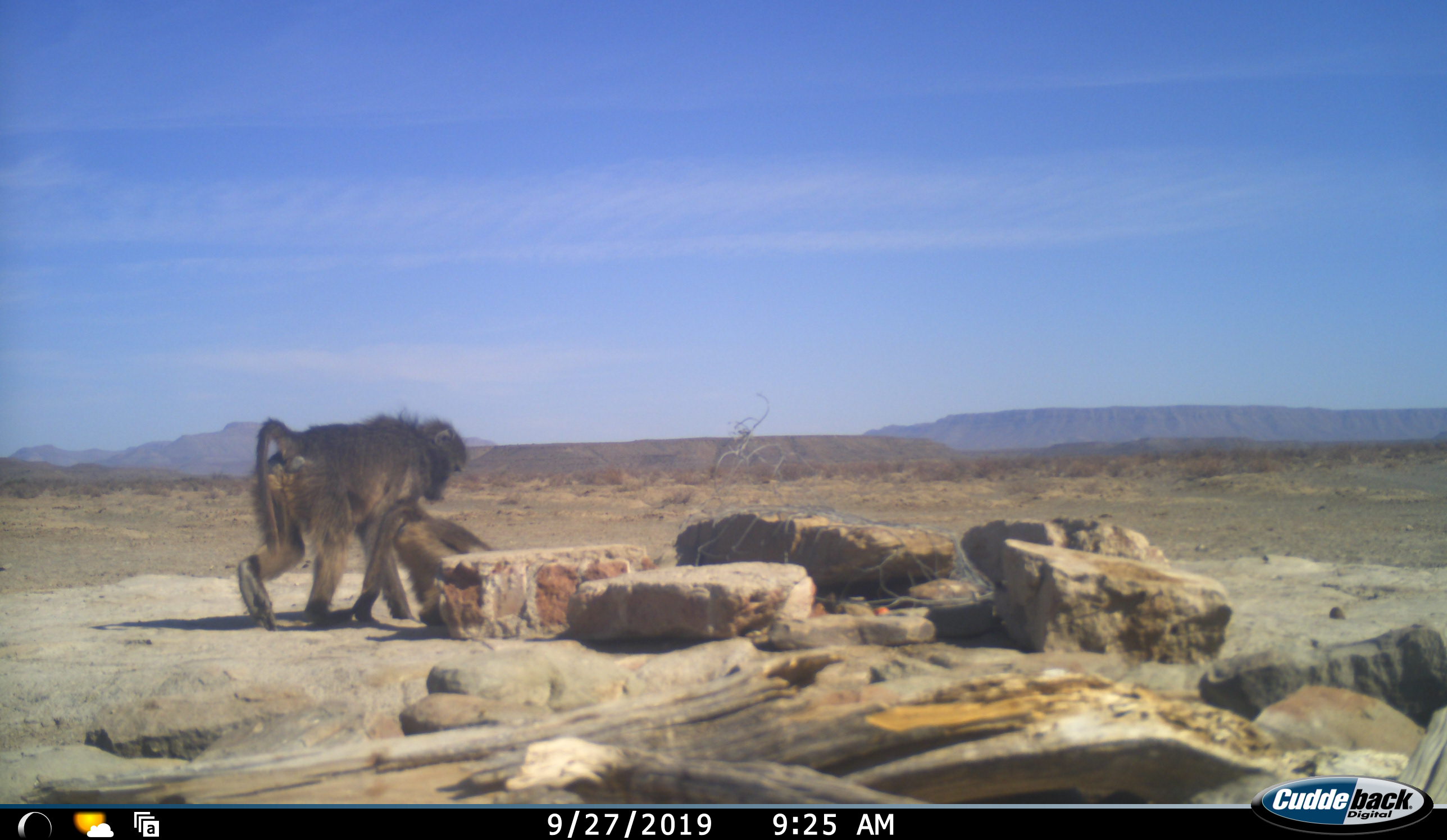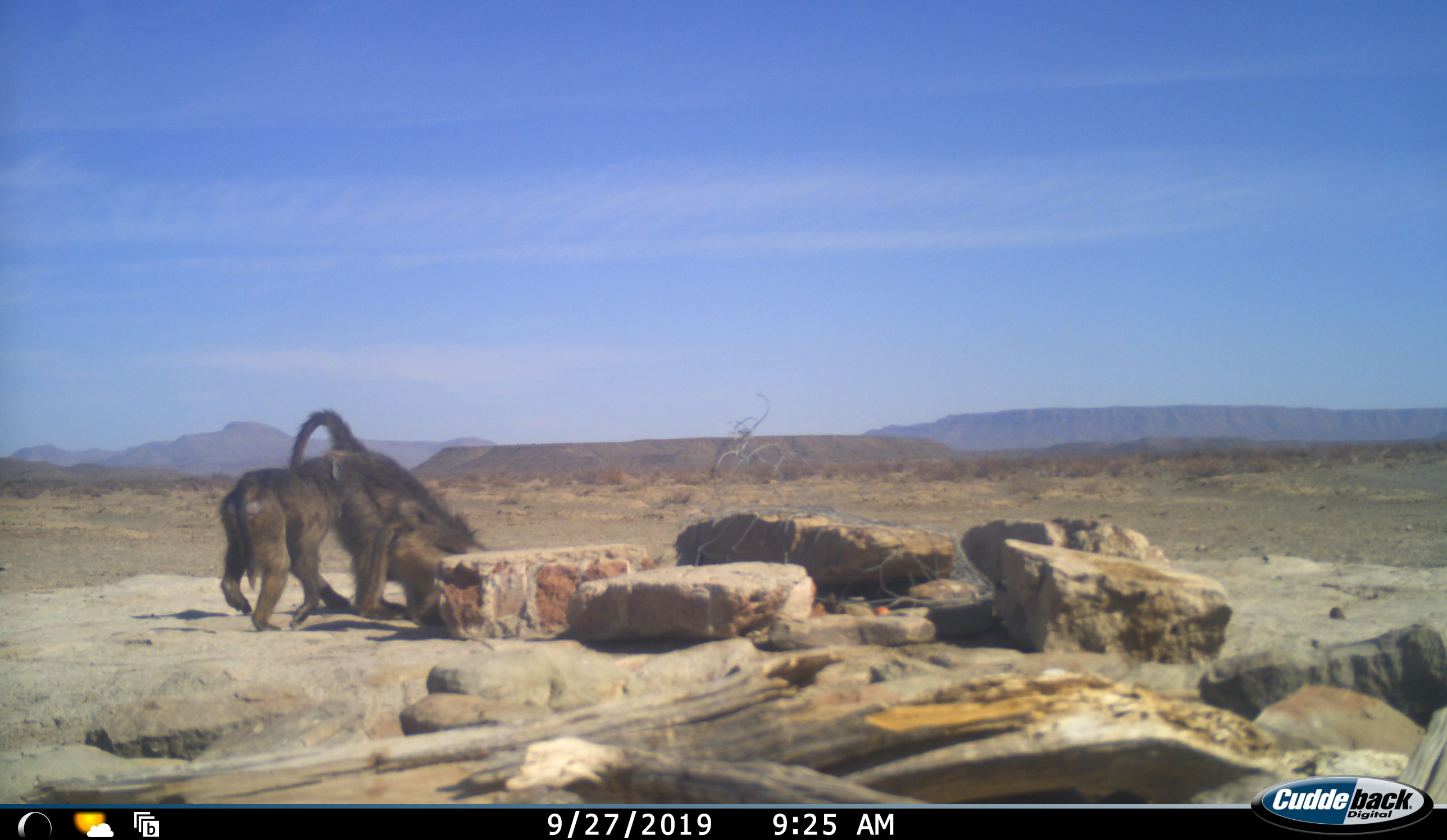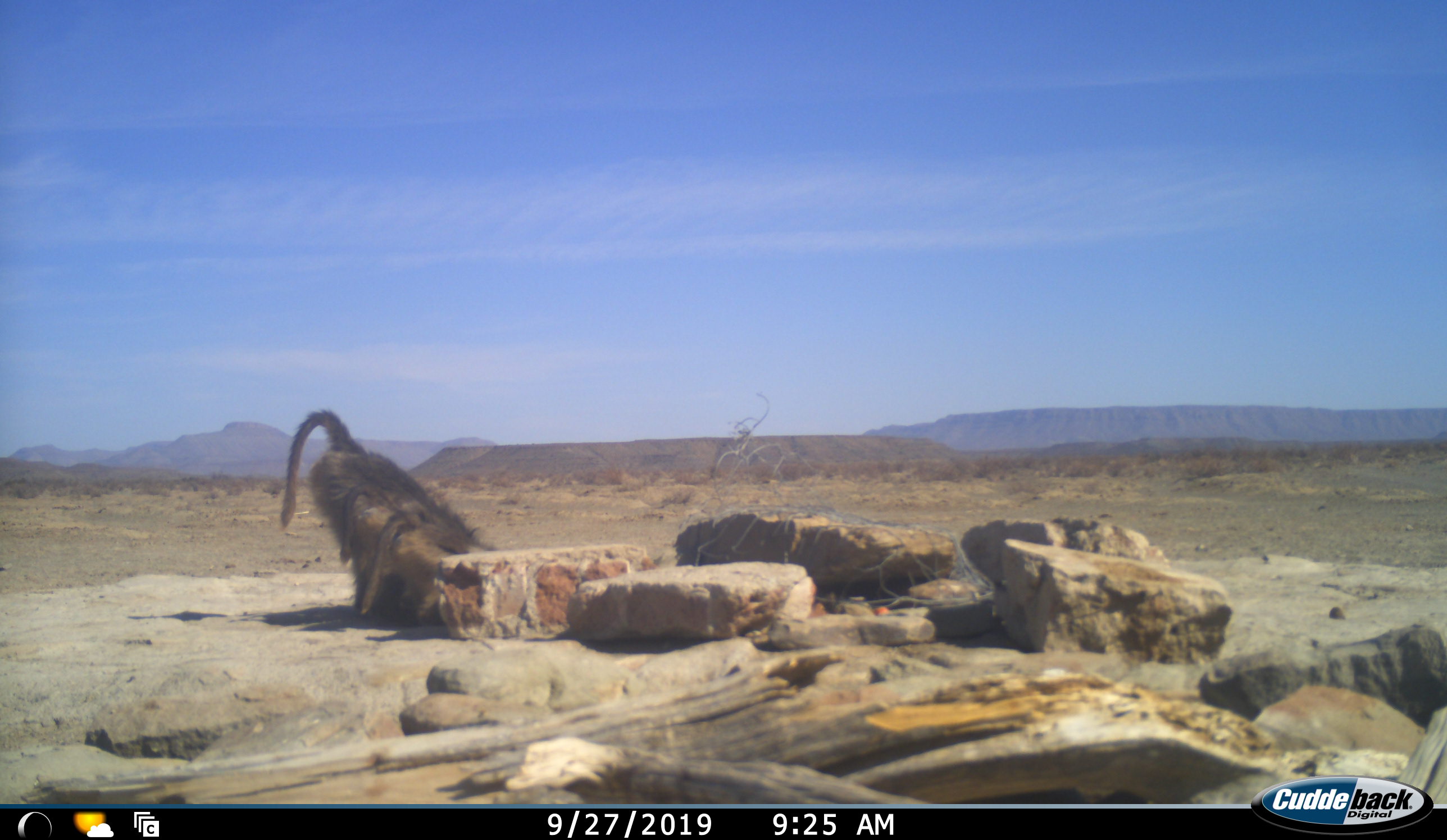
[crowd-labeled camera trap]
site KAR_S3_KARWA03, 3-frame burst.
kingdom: Animalia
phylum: Chordata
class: Mammalia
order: Primates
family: Cercopithecidae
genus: Papio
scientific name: Papio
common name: baboon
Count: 3.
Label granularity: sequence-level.